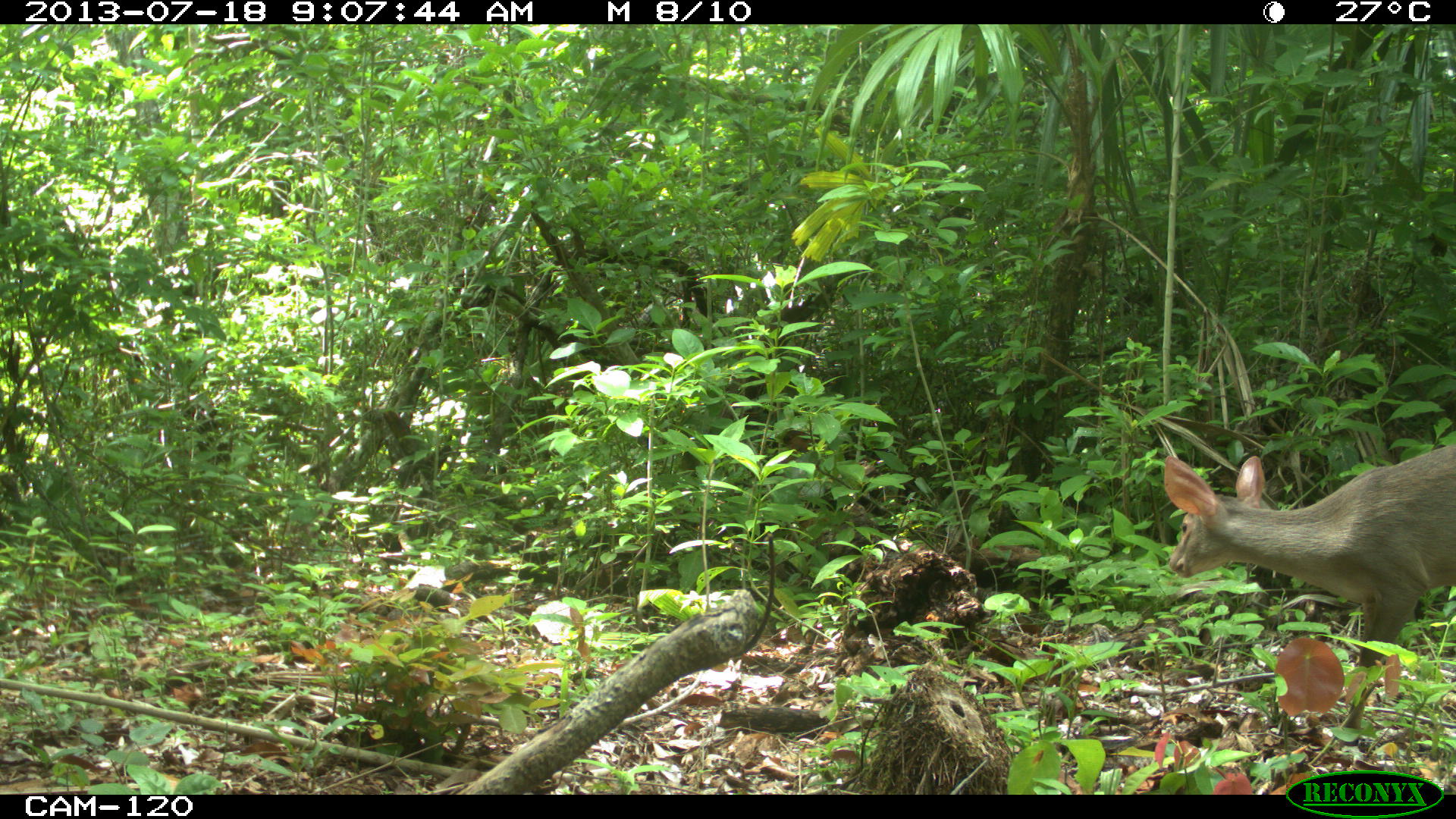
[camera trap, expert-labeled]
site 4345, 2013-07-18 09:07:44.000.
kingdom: Animalia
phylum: Chordata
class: Mammalia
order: Artiodactyla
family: Cervidae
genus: Odocoileus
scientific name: Odocoileus virginianus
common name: white-tailed deer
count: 1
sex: female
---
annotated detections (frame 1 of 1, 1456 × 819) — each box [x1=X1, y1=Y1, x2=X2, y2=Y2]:
odocoileus virginianus: [x1=1160, y1=435, x2=1456, y2=751]